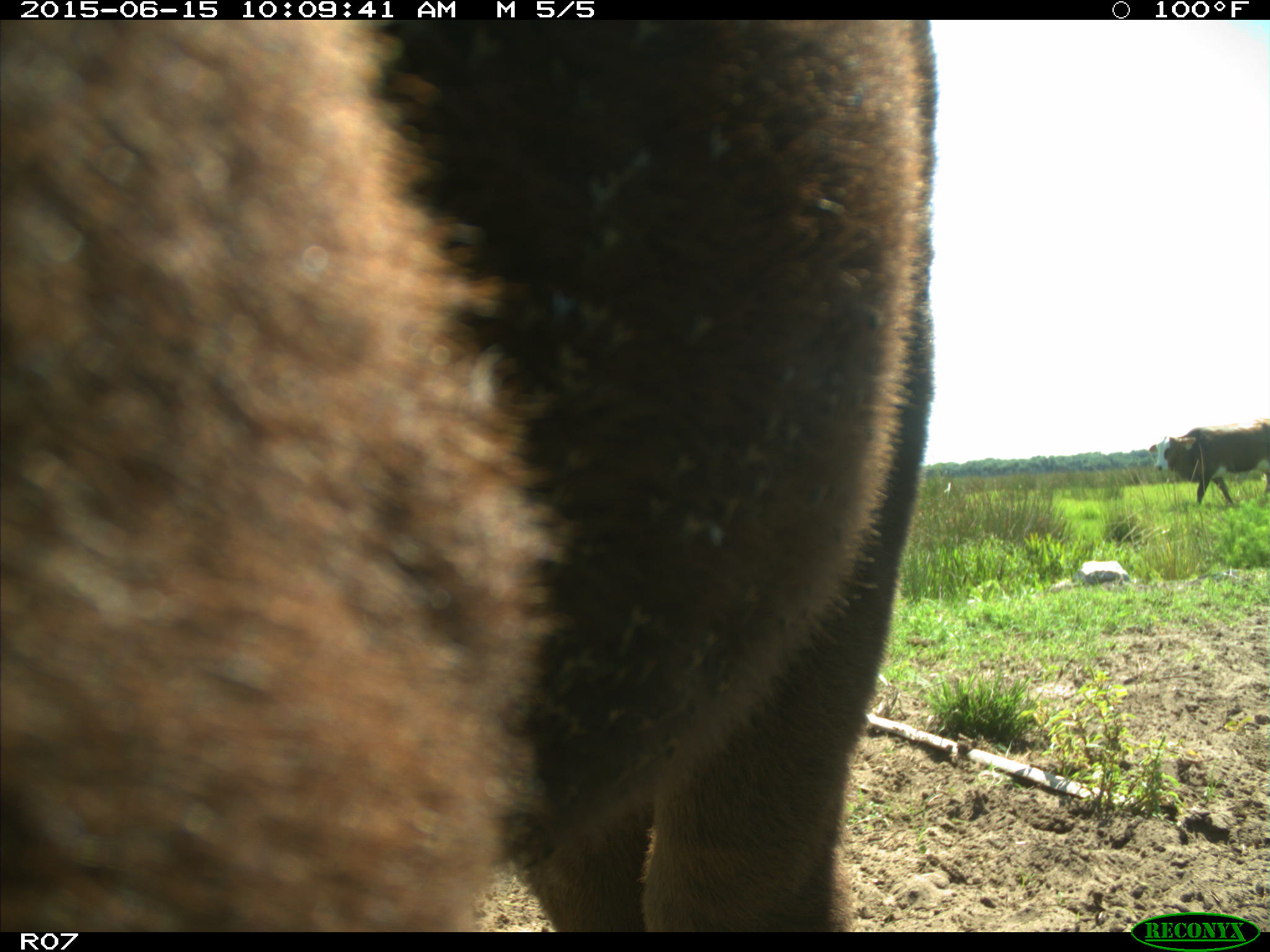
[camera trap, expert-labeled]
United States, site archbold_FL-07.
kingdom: Animalia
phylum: Chordata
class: Mammalia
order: Artiodactyla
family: Bovidae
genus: Bos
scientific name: Bos taurus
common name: domestic cow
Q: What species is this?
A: Bos taurus (domestic cow).